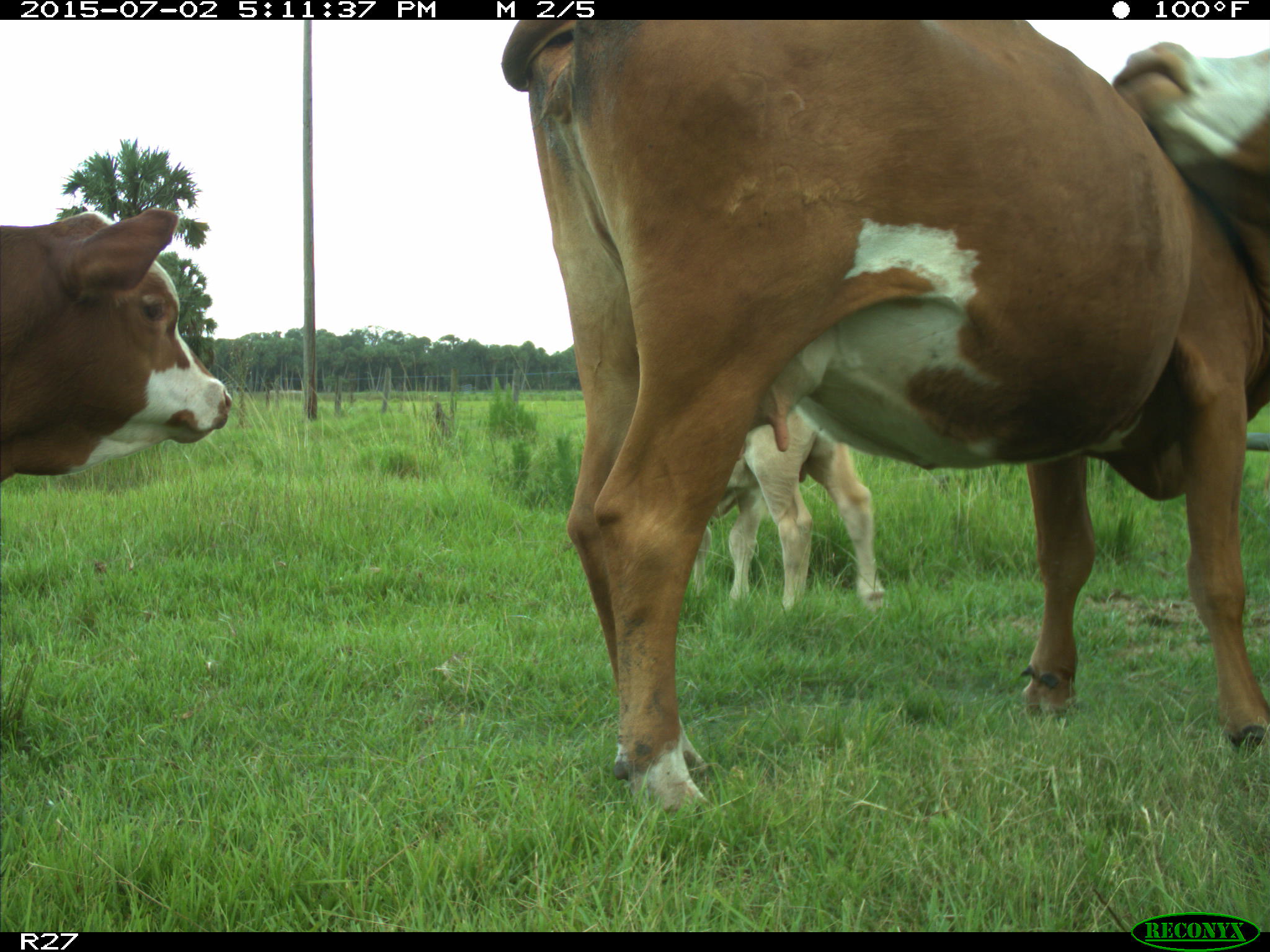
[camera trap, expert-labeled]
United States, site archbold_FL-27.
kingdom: Animalia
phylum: Chordata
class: Mammalia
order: Artiodactyla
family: Bovidae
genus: Bos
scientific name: Bos taurus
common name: domestic cow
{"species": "Bos taurus (domestic cow)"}